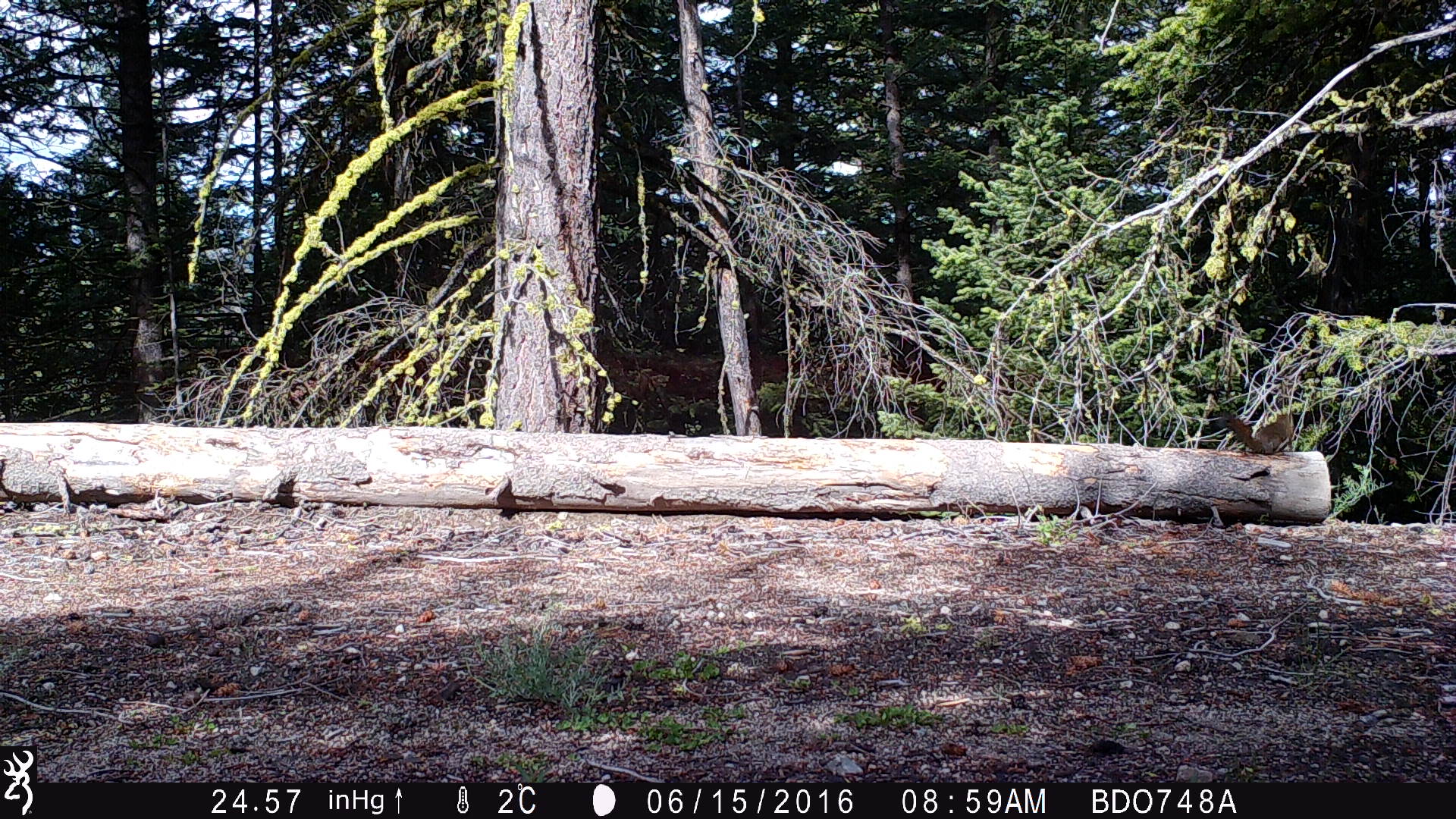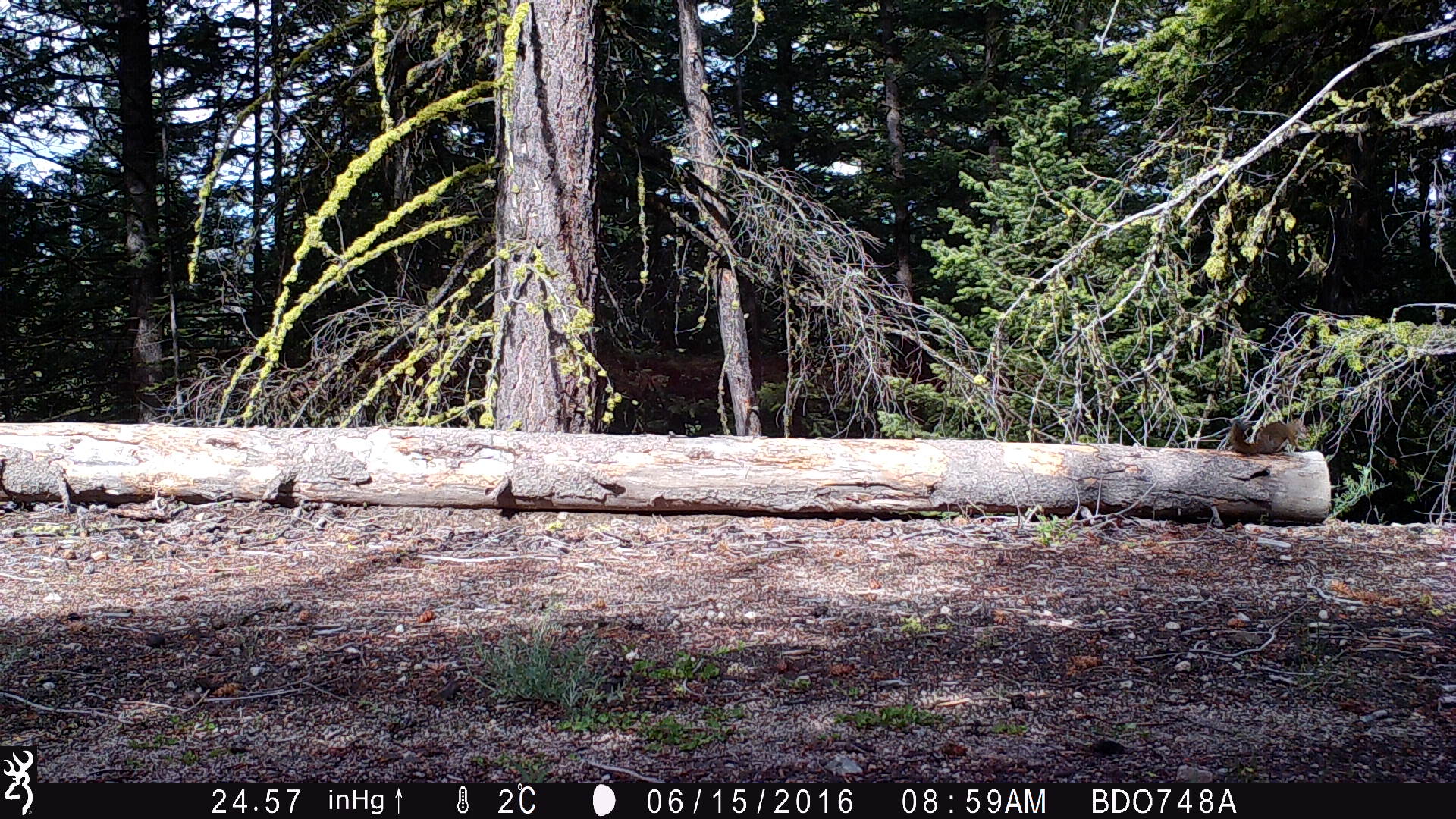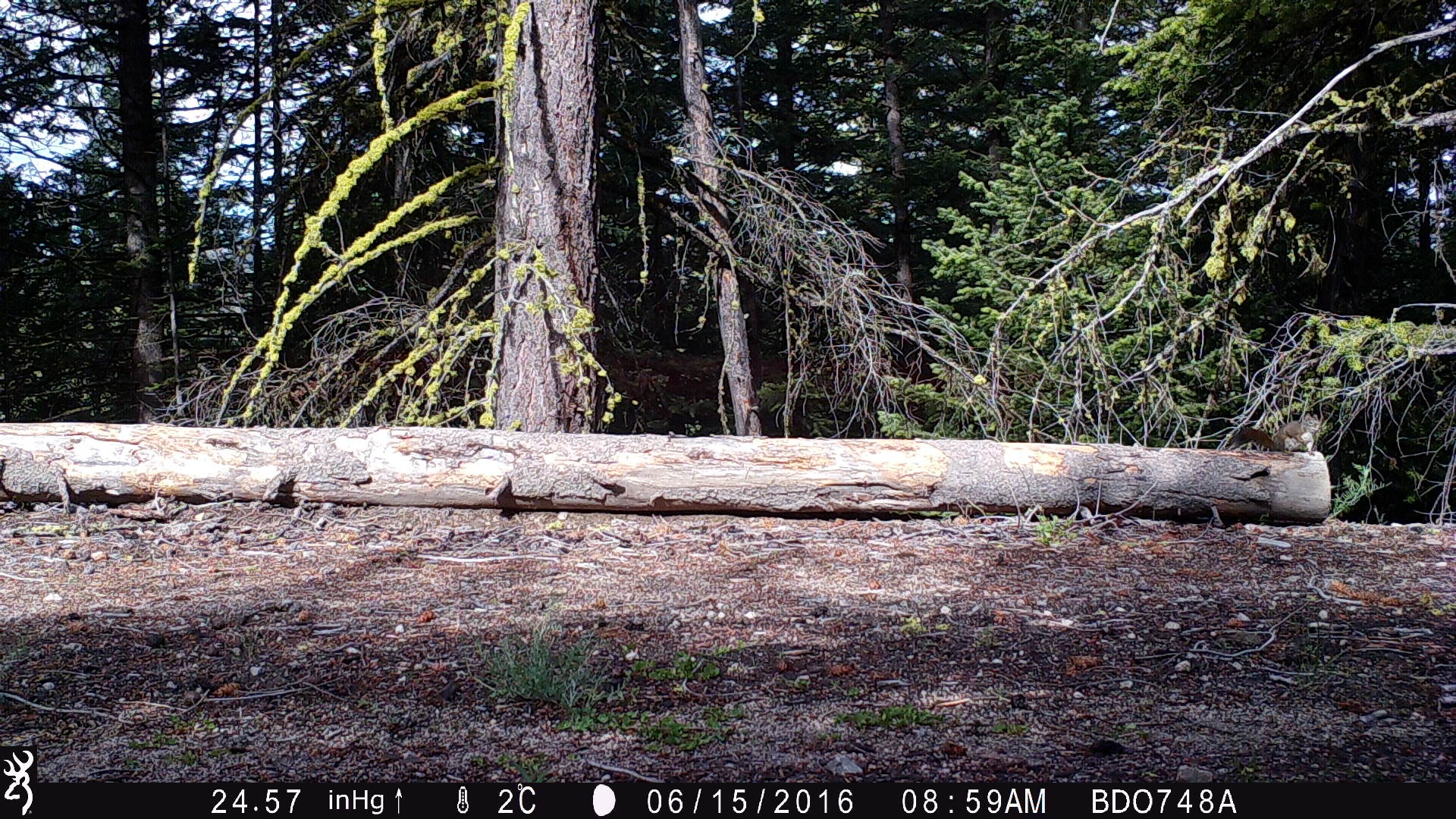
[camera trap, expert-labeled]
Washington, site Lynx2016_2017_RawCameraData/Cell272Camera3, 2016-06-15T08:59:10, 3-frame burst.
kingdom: Animalia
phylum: Chordata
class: Mammalia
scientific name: Mammalia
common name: small mammal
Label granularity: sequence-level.